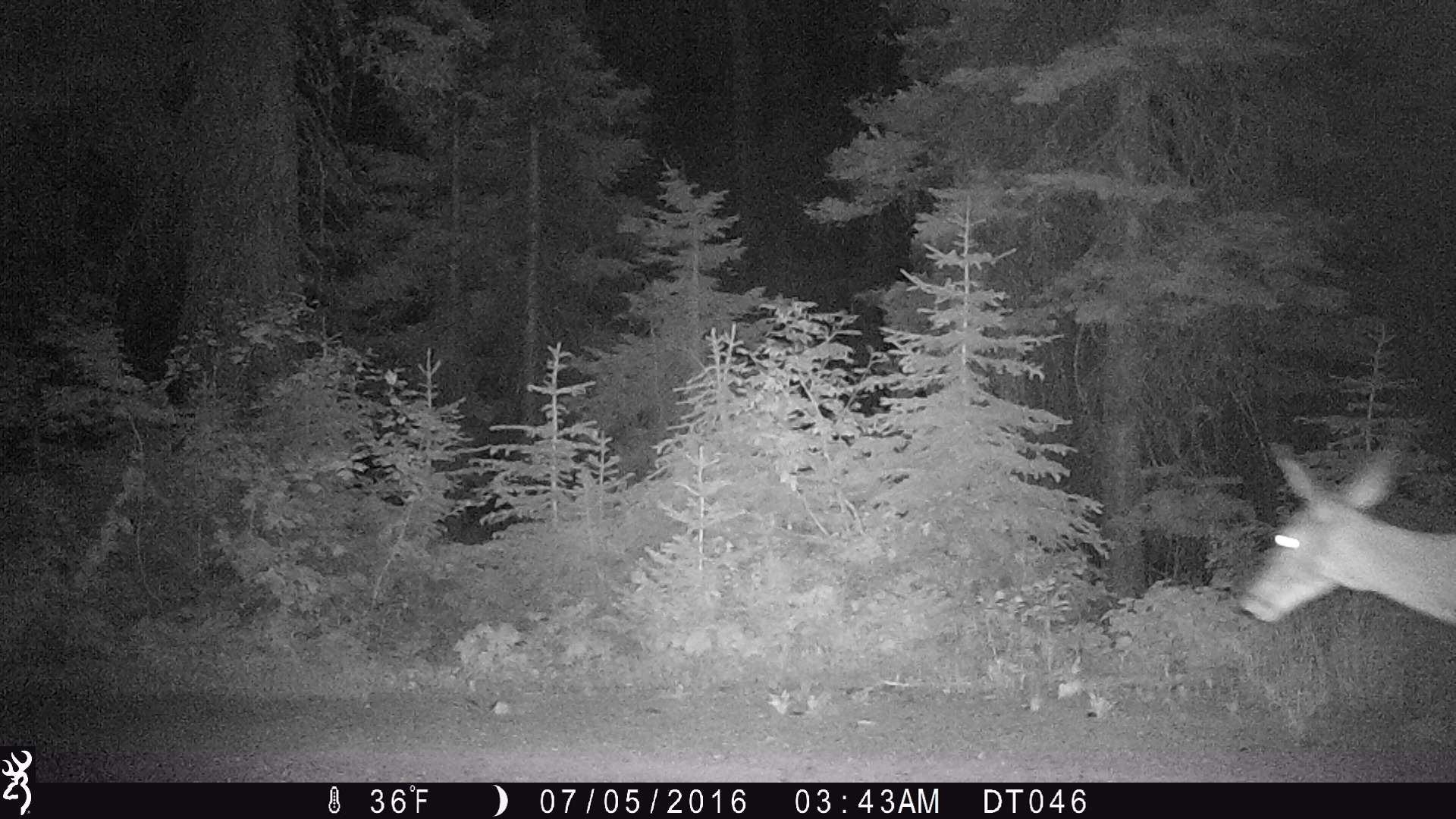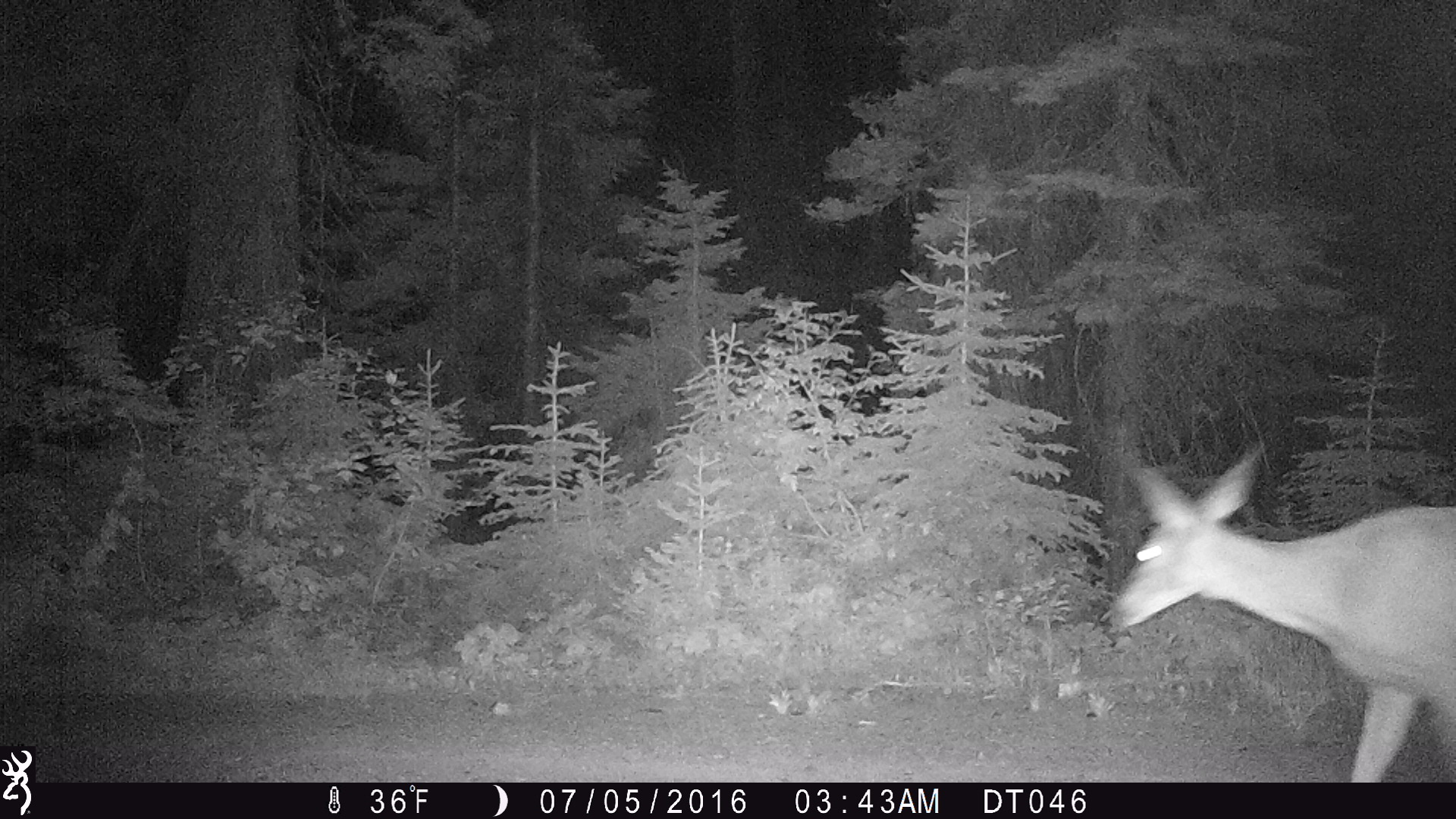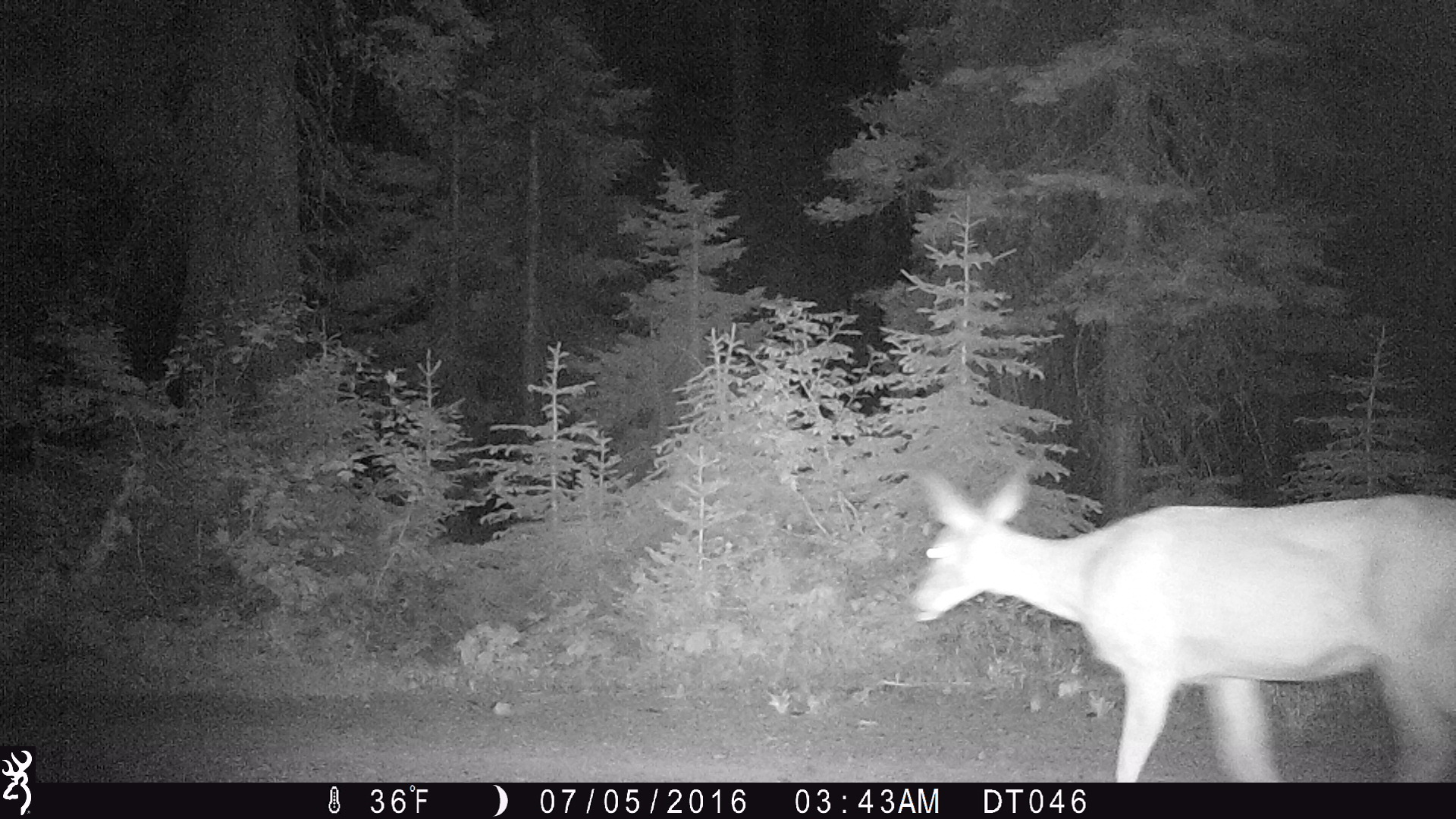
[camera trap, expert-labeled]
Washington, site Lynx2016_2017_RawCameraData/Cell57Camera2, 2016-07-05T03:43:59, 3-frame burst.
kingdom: Animalia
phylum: Chordata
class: Mammalia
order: Artiodactyla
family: Cervidae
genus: Odocoileus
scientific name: Odocoileus hemionus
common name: mule deer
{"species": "Odocoileus hemionus (mule deer)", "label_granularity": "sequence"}